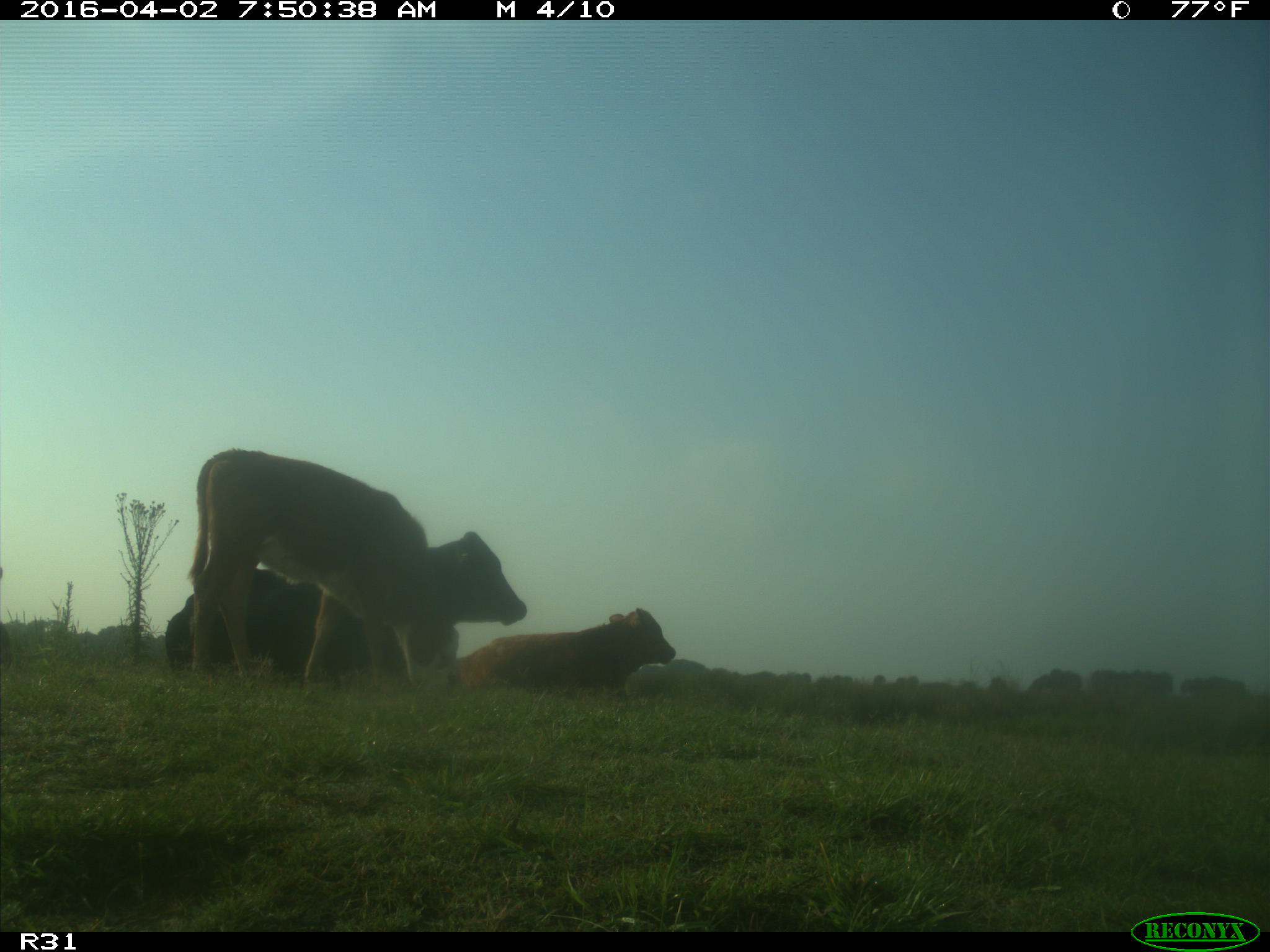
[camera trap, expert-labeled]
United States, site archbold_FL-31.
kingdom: Animalia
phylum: Chordata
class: Mammalia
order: Artiodactyla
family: Bovidae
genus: Bos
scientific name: Bos taurus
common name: domestic cow